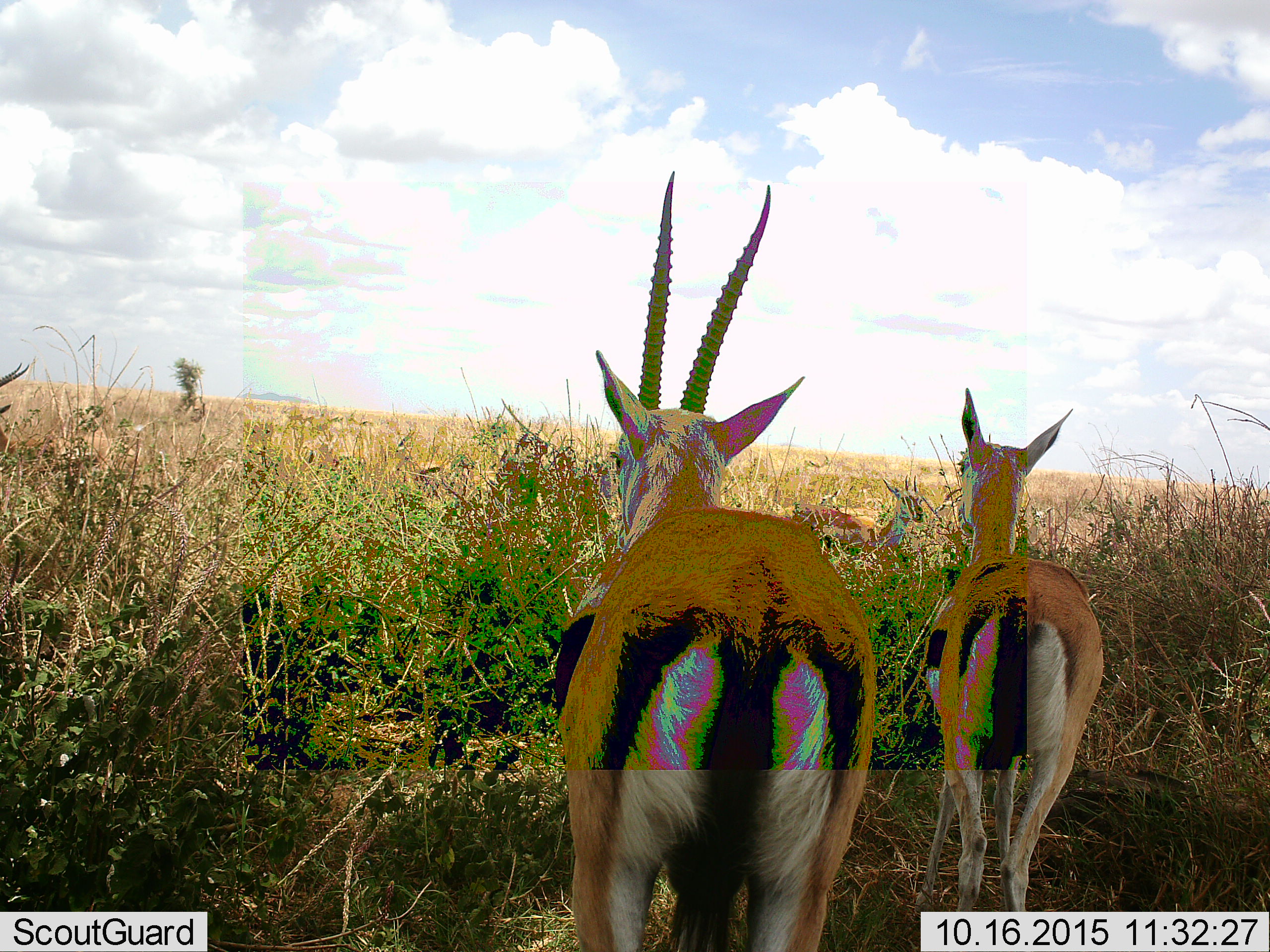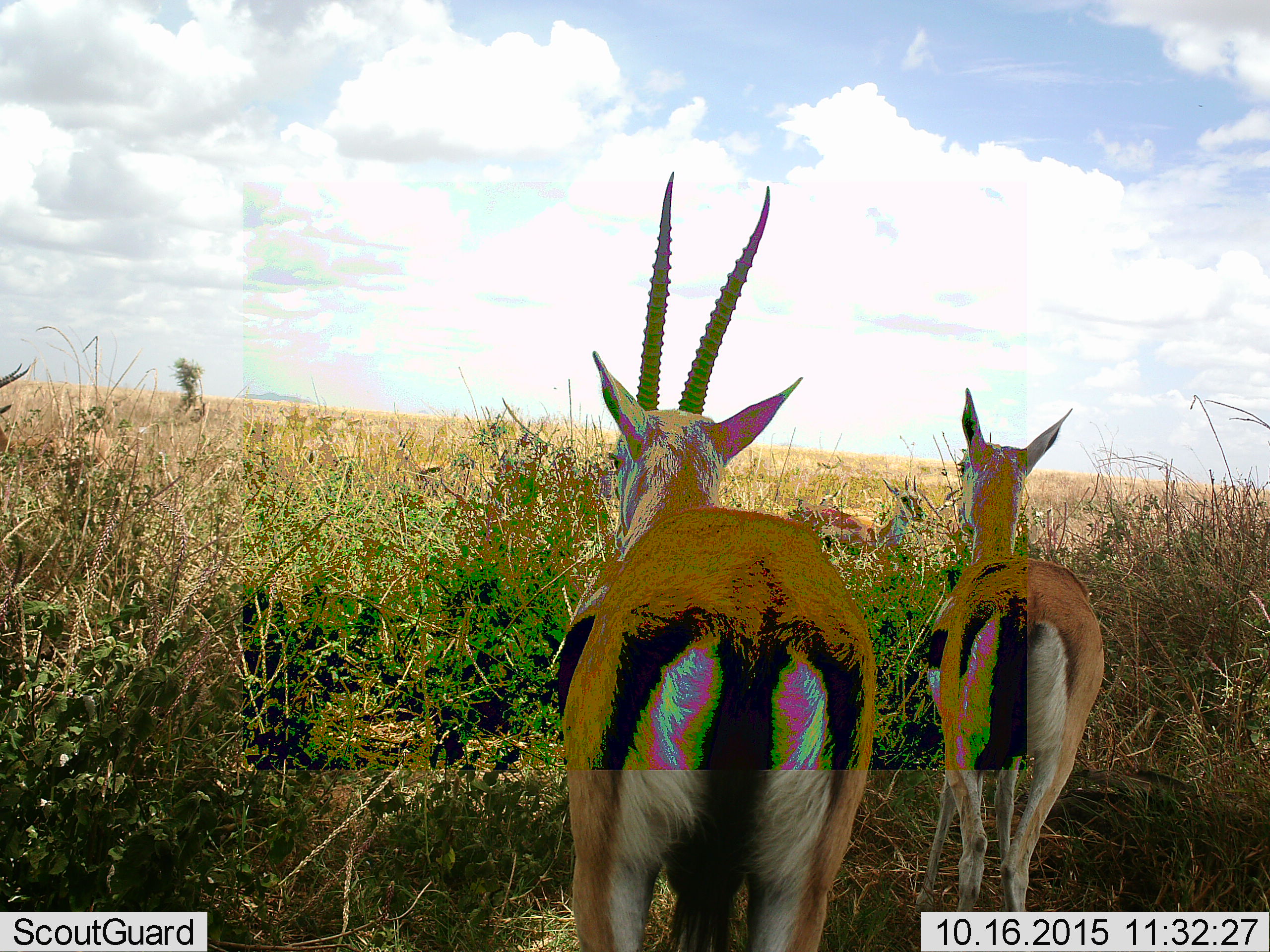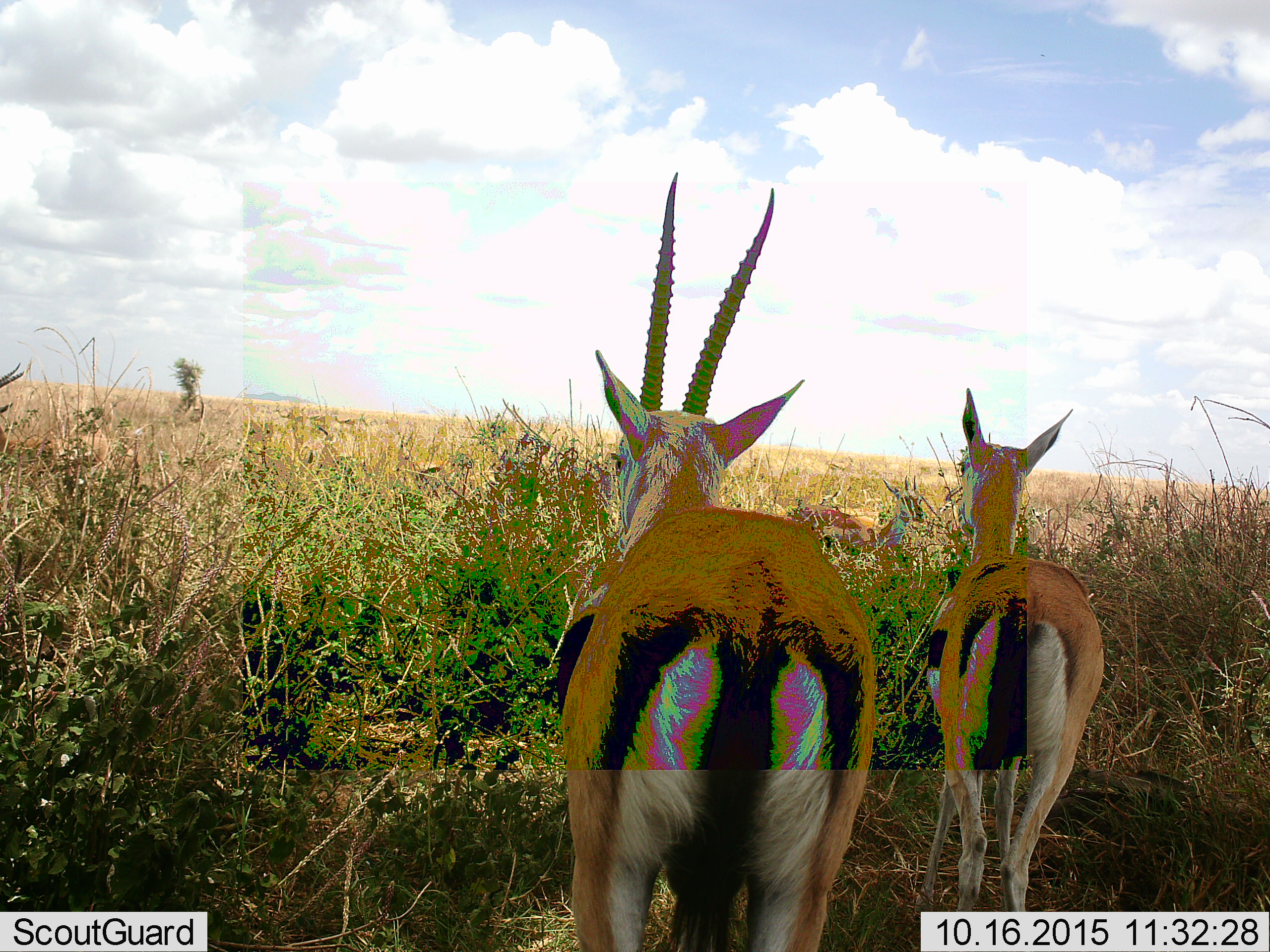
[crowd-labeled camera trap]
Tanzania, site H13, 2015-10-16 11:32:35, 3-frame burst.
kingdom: Animalia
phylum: Chordata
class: Mammalia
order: Artiodactyla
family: Bovidae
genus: Eudorcas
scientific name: Eudorcas thomsonii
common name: thomson's gazelle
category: gazellethomsons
Gazellethomsons (thomson's gazelle) (Eudorcas thomsonii), count 3. Behavior (volunteer vote fractions): standing 89%, resting 0%, moving 22%, interacting 11%. Young present (vote fraction): 0%. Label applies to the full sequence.